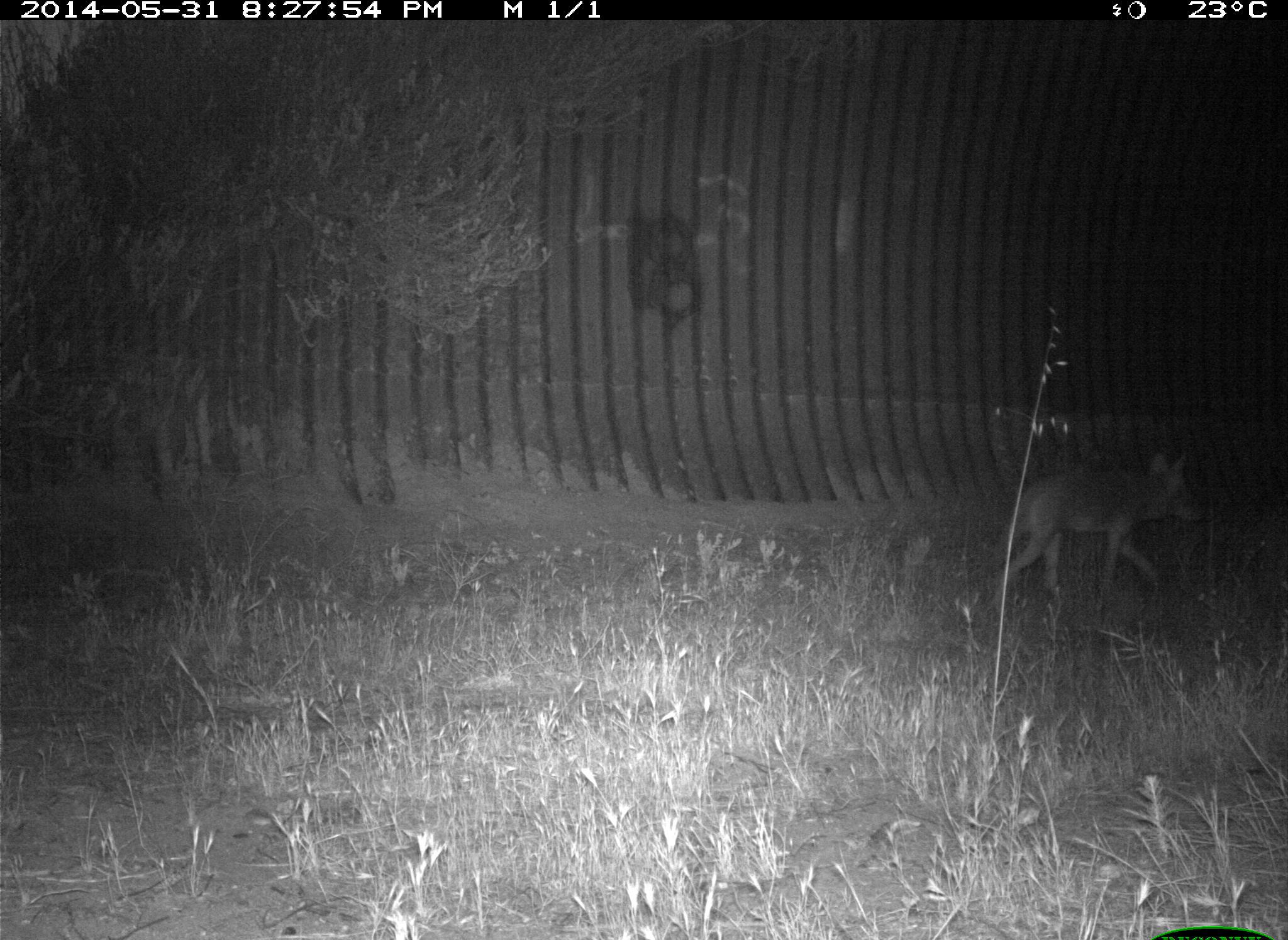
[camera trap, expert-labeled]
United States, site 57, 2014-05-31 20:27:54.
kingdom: Animalia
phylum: Chordata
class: Mammalia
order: Carnivora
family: Canidae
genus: Canis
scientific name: Canis latrans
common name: coyote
Coyote (Canis latrans).